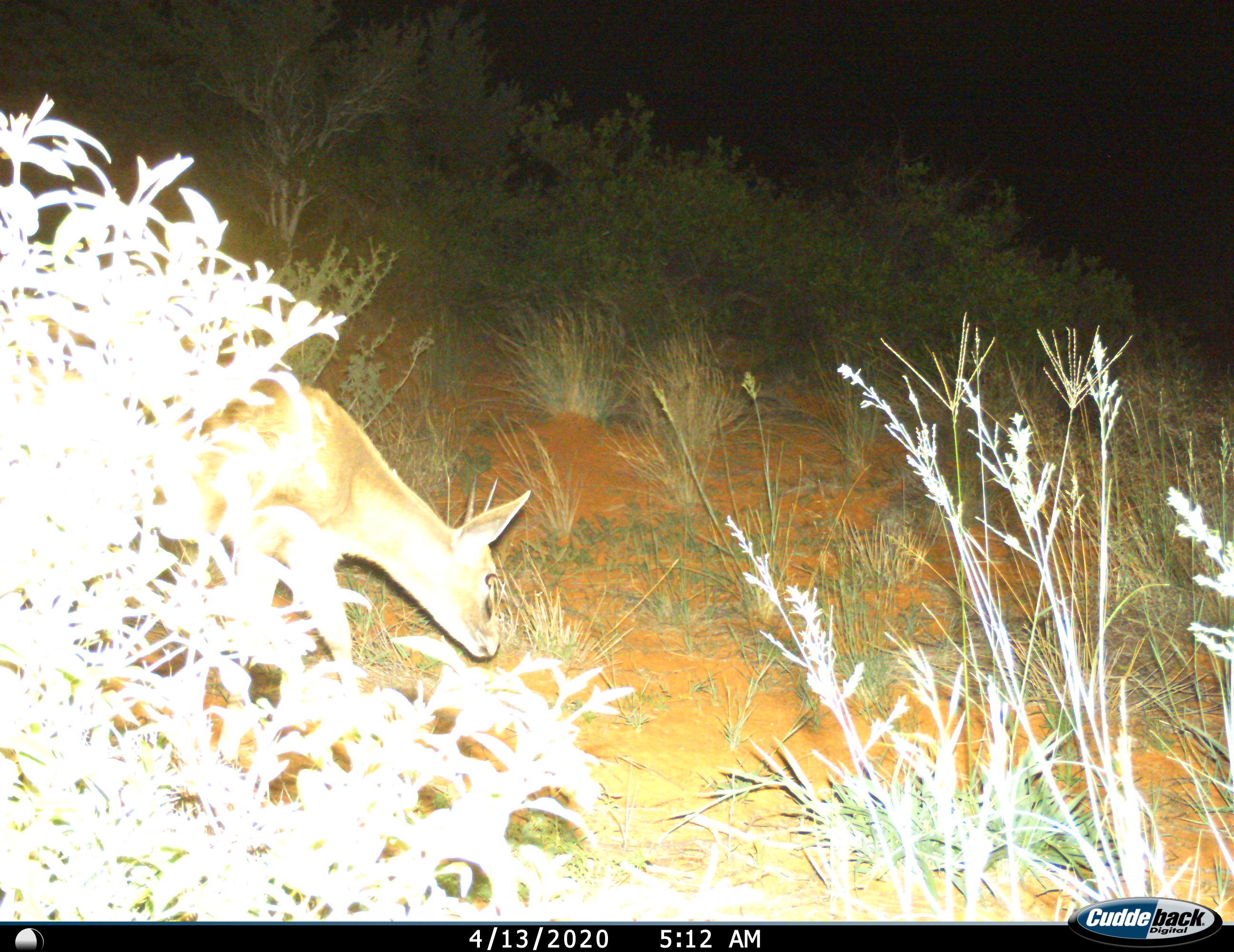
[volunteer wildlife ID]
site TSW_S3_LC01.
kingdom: Animalia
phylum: Chordata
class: Mammalia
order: Artiodactyla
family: Bovidae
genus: Sylvicapra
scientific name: Sylvicapra grimmia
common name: common duiker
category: duikercommongrey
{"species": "duikercommongrey (common duiker) (Sylvicapra grimmia)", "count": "1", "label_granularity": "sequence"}